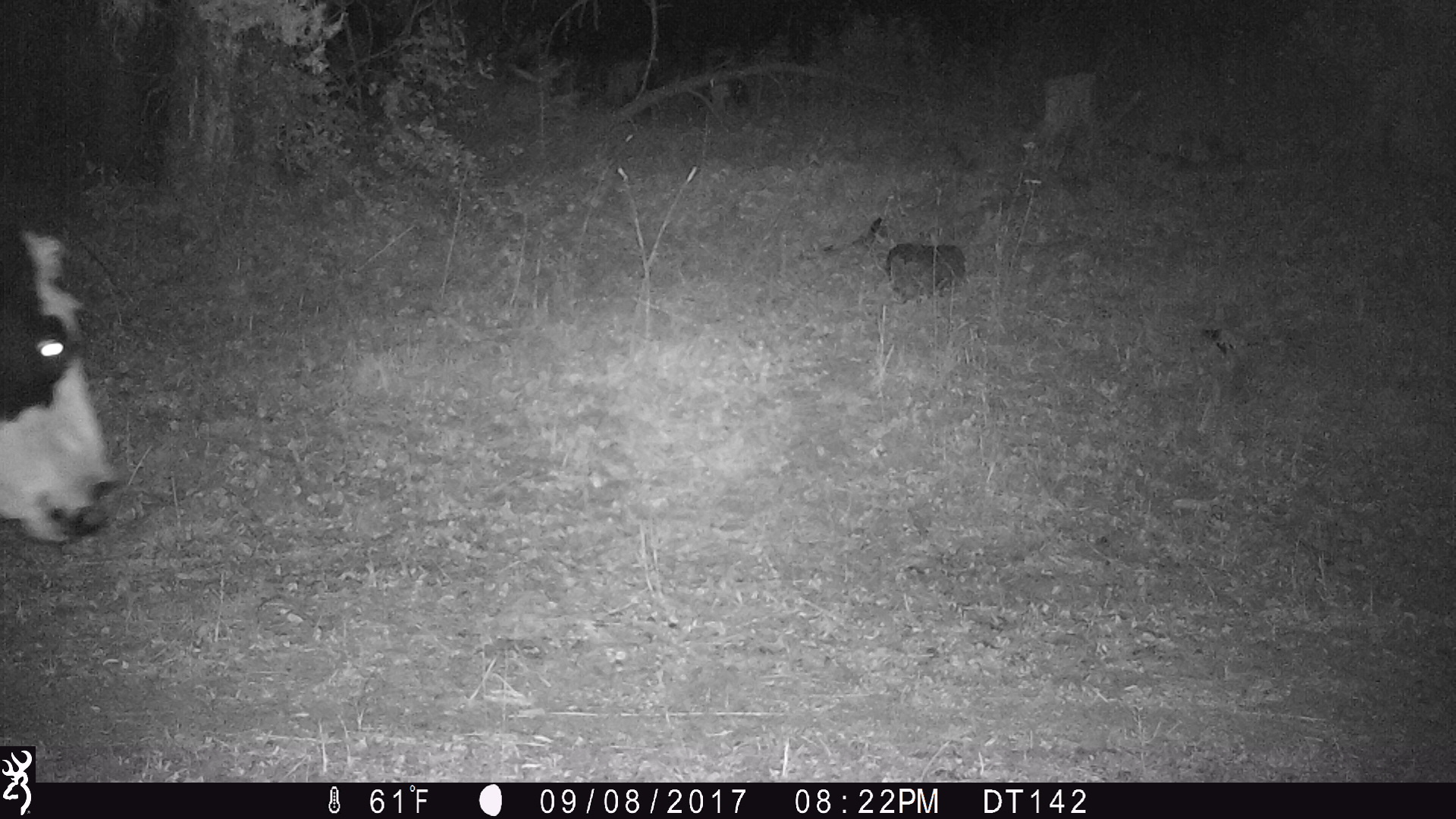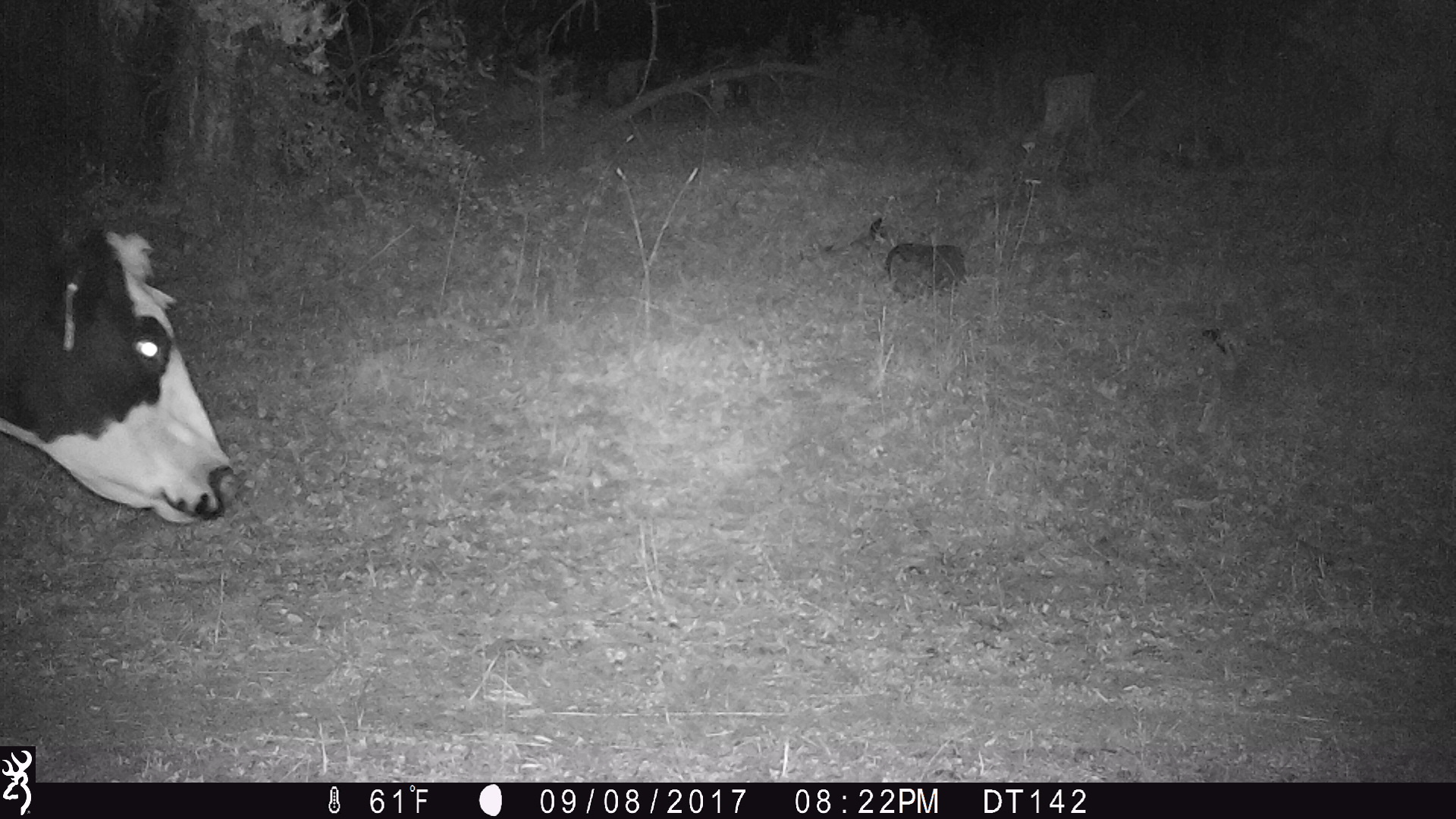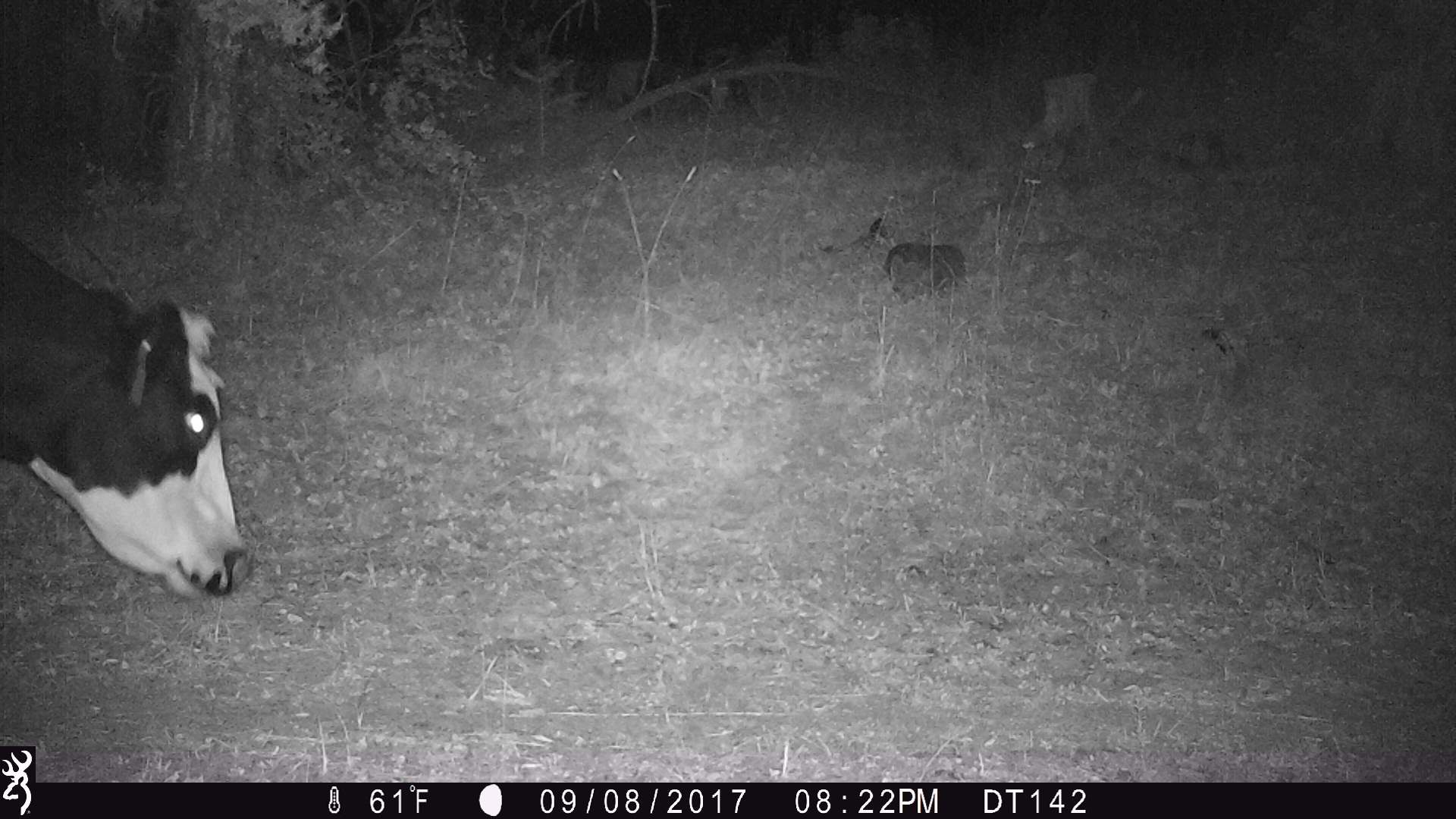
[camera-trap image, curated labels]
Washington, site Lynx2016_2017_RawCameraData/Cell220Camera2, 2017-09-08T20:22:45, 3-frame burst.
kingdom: Animalia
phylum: Chordata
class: Mammalia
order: Artiodactyla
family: Bovidae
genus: Bos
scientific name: Bos taurus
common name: domestic cattle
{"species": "domestic cattle (Bos taurus)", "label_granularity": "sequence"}